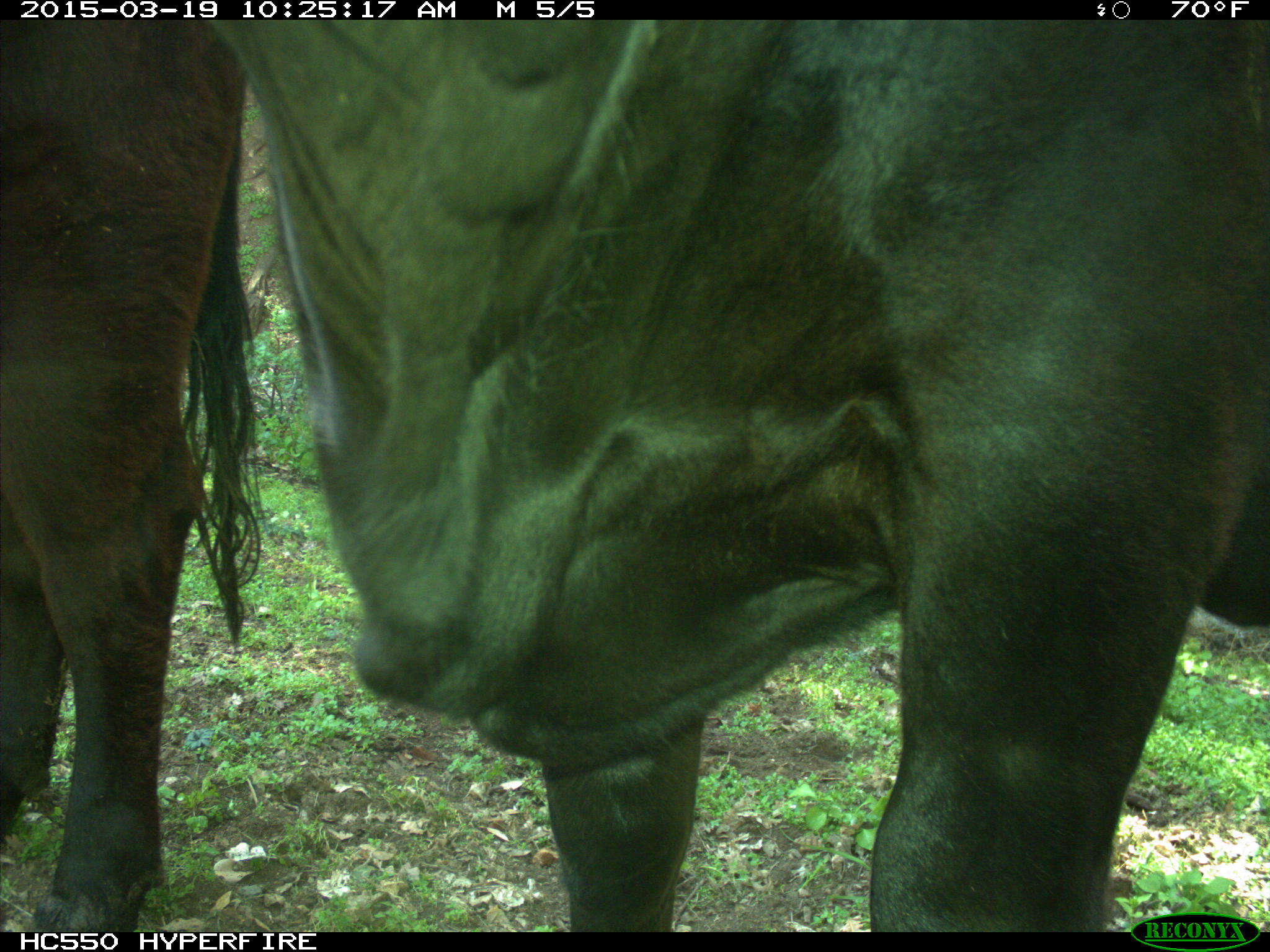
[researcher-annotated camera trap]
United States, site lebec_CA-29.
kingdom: Animalia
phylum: Chordata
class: Mammalia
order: Artiodactyla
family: Bovidae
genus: Bos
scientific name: Bos taurus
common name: domestic cow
Bos taurus (domestic cow).